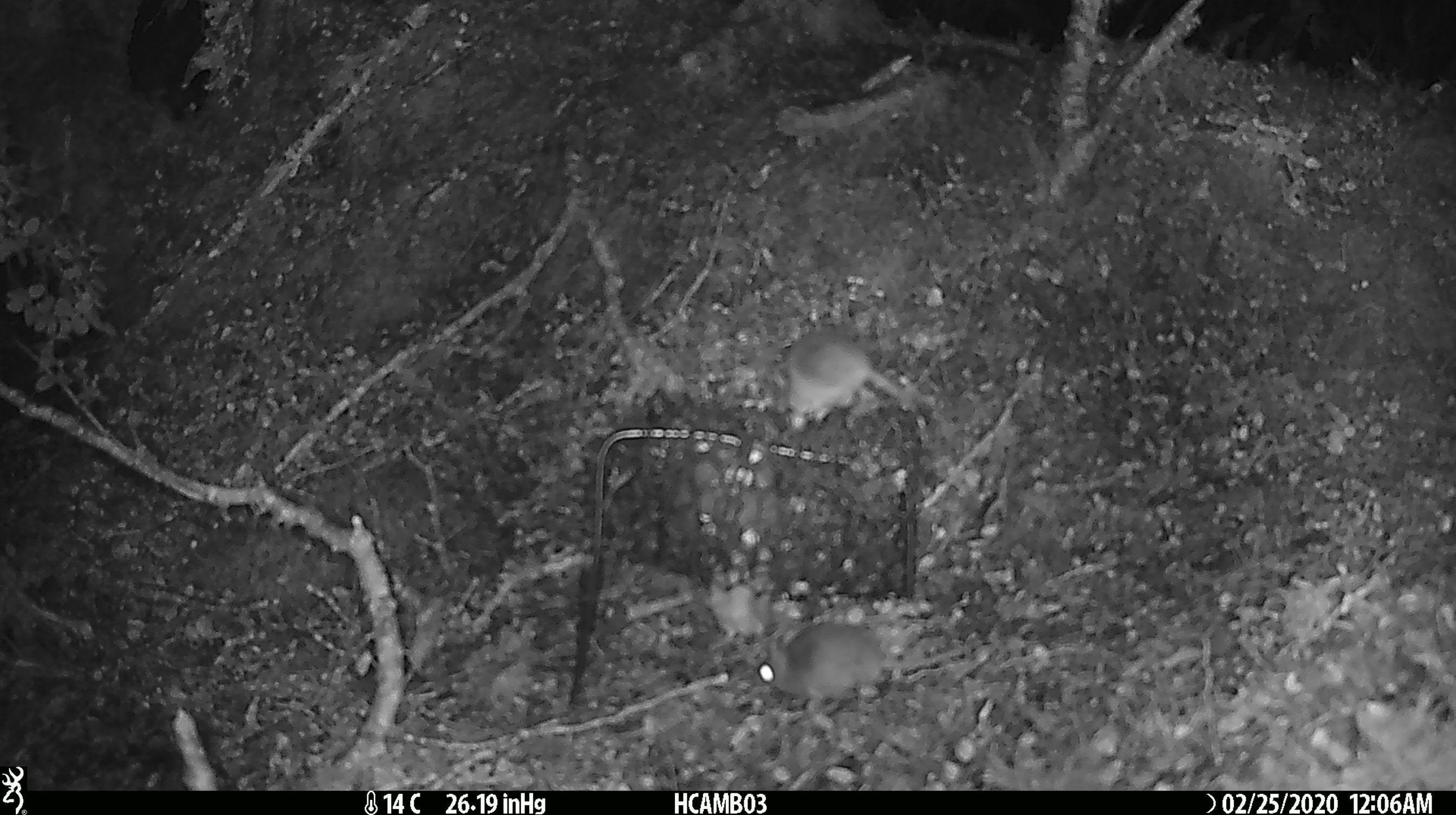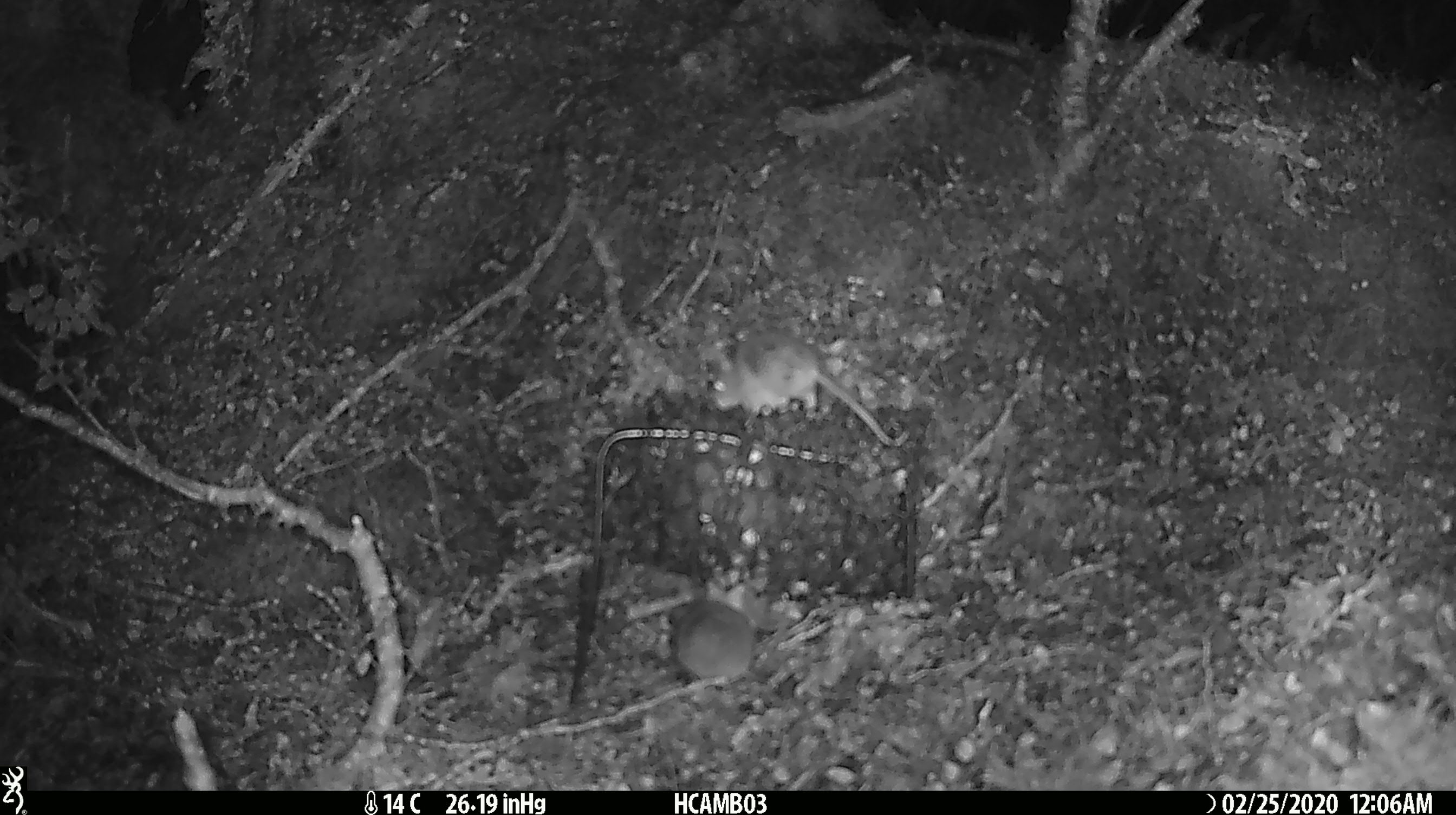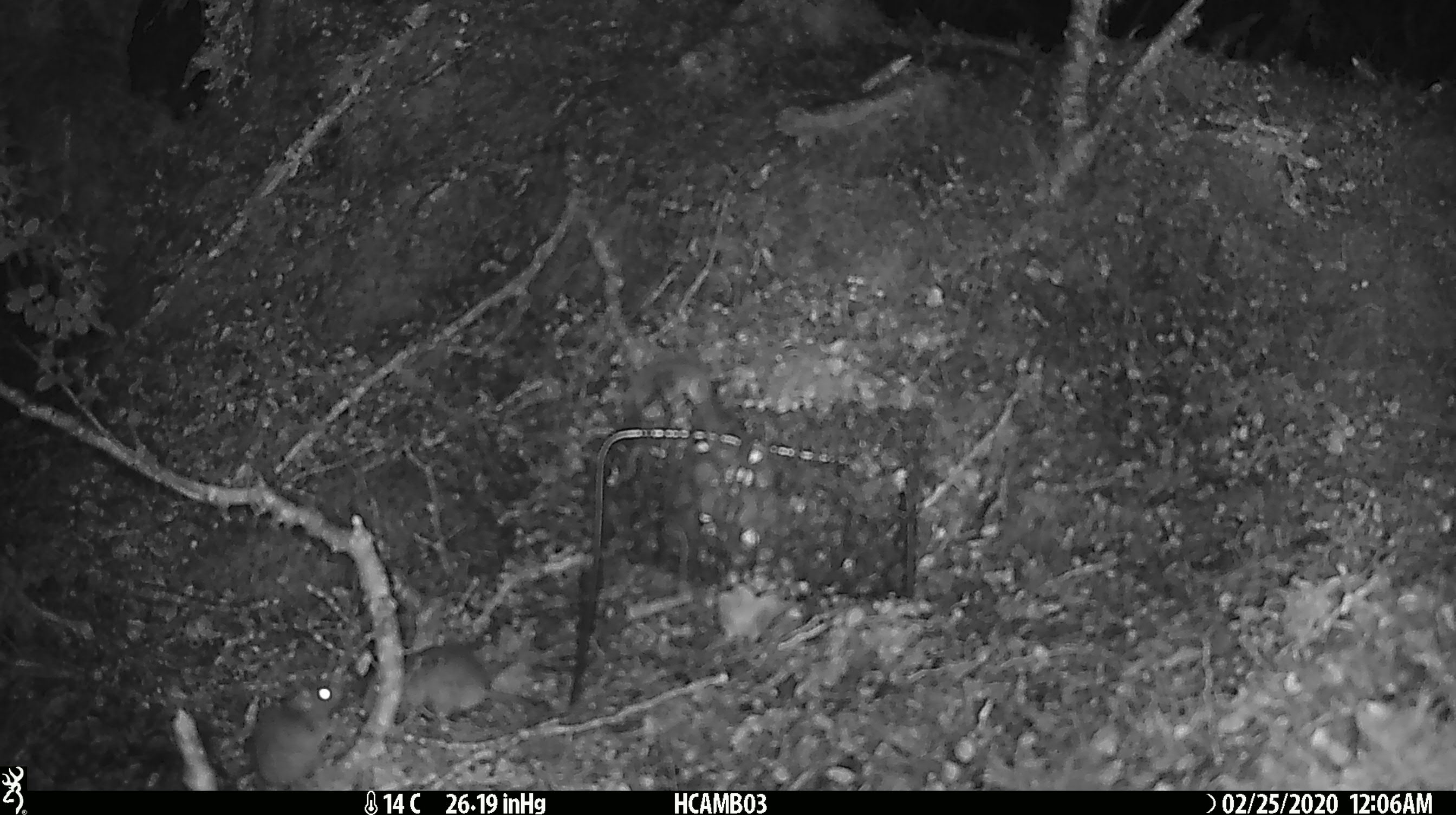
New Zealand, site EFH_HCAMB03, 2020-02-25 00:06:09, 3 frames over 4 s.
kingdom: Animalia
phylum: Chordata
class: Mammalia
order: Rodentia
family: Muridae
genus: Mus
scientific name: Mus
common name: mouse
Mouse (Mus).